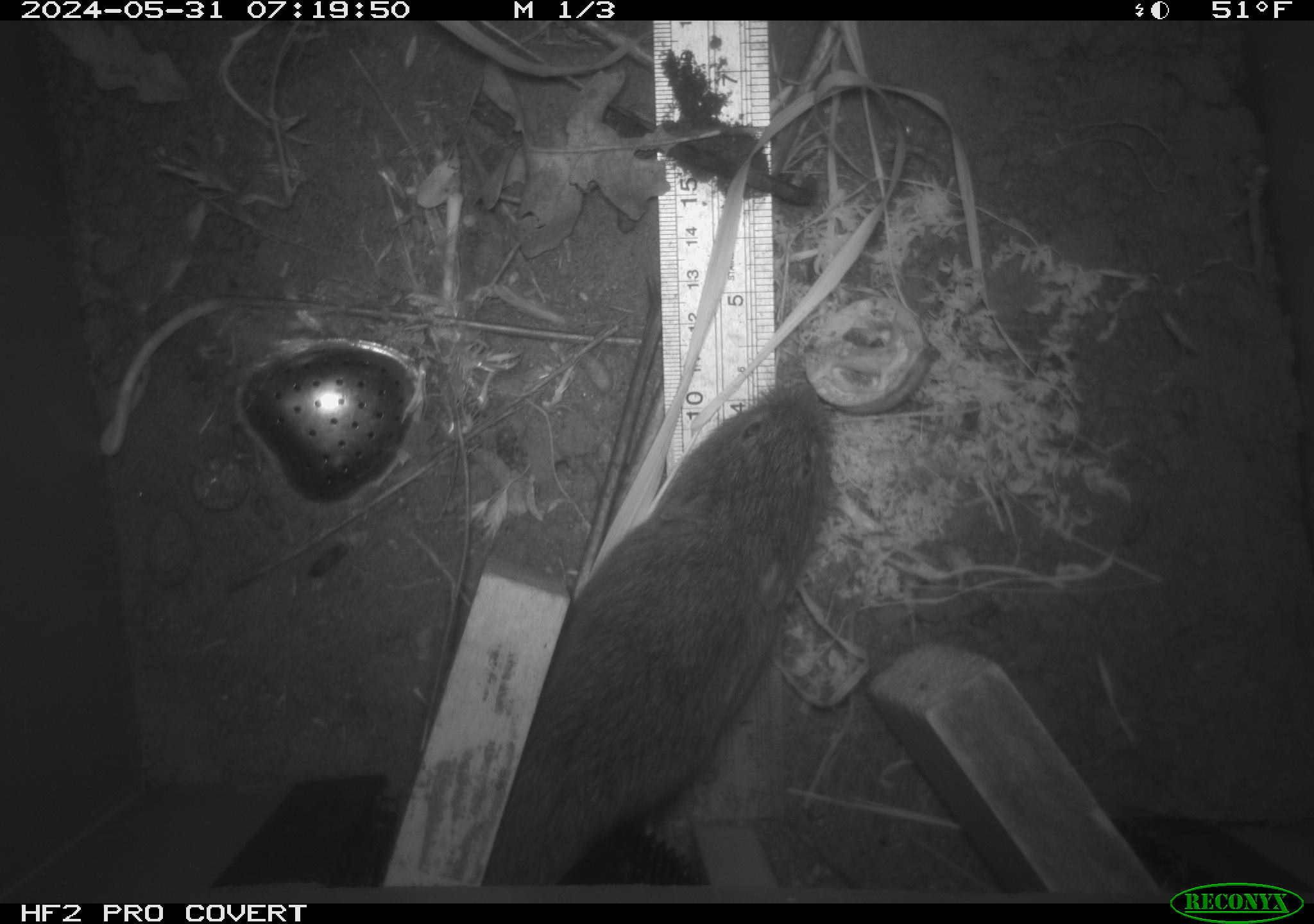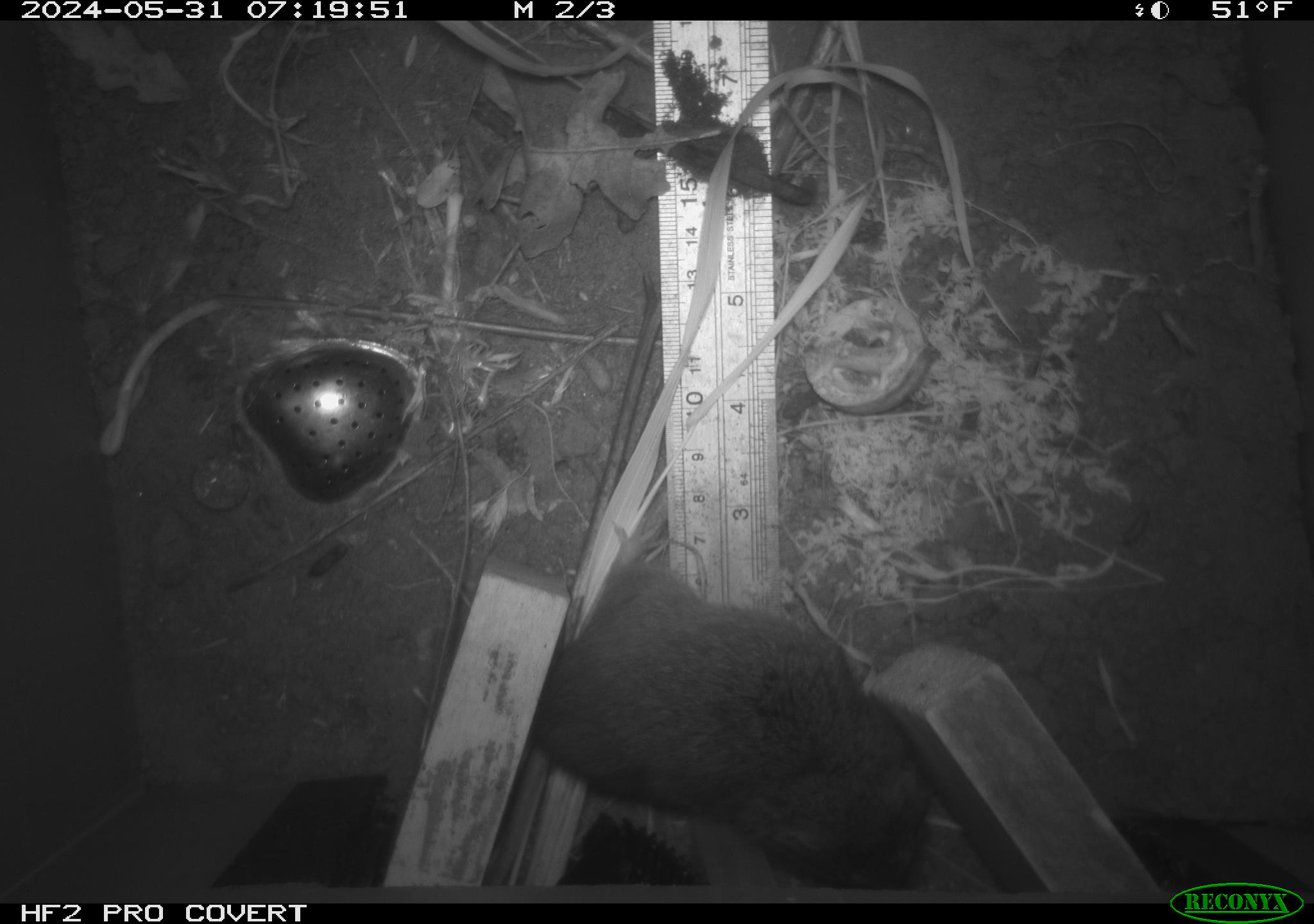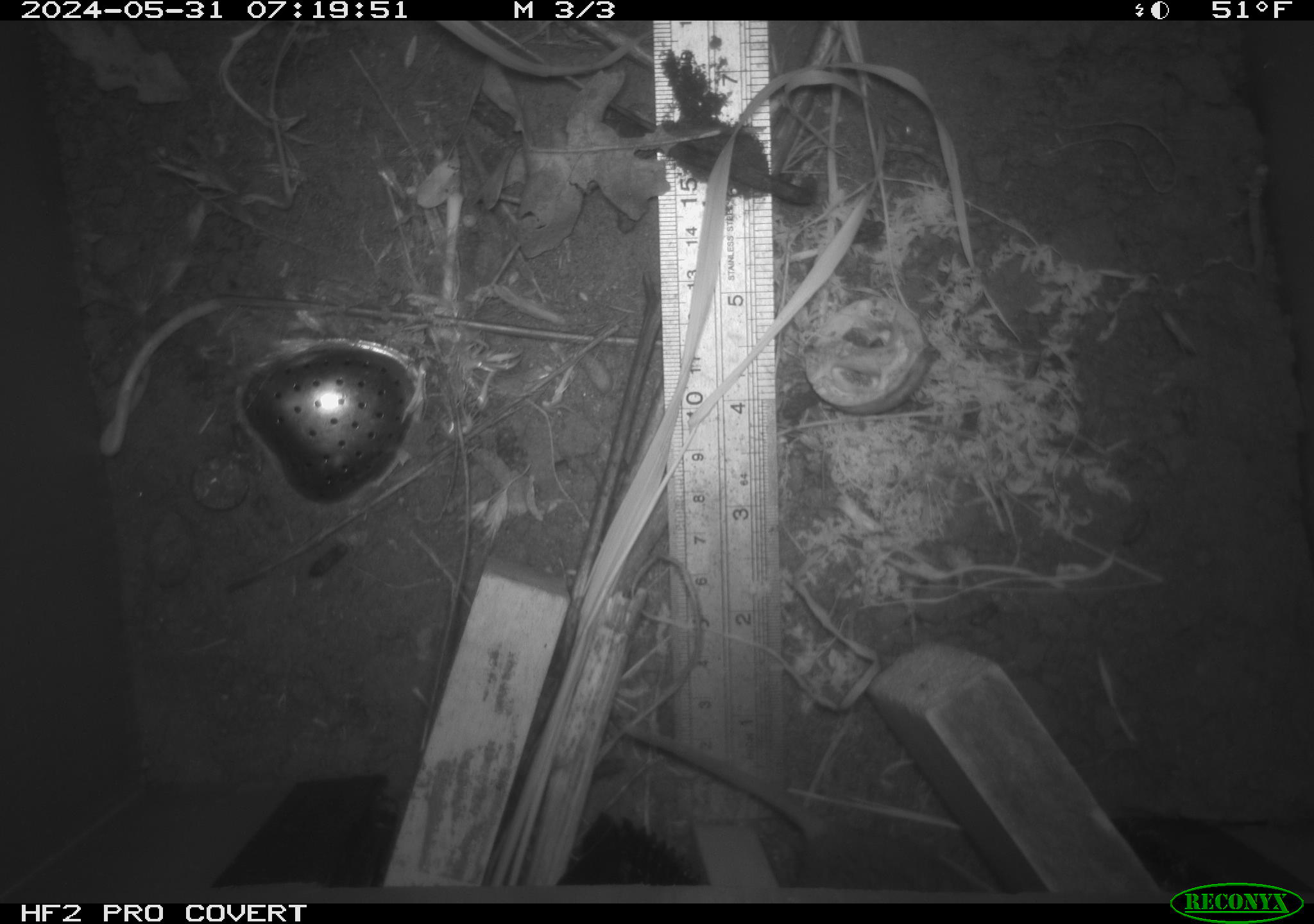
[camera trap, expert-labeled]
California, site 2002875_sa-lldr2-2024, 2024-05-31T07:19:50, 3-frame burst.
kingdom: Animalia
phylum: Chordata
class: Mammalia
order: Rodentia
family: Cricetidae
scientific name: Arvicolinae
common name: voles, lemmings, and muskrats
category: arvicolinae subfamily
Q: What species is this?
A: Arvicolinae subfamily (voles, lemmings, and muskrats) (Arvicolinae).